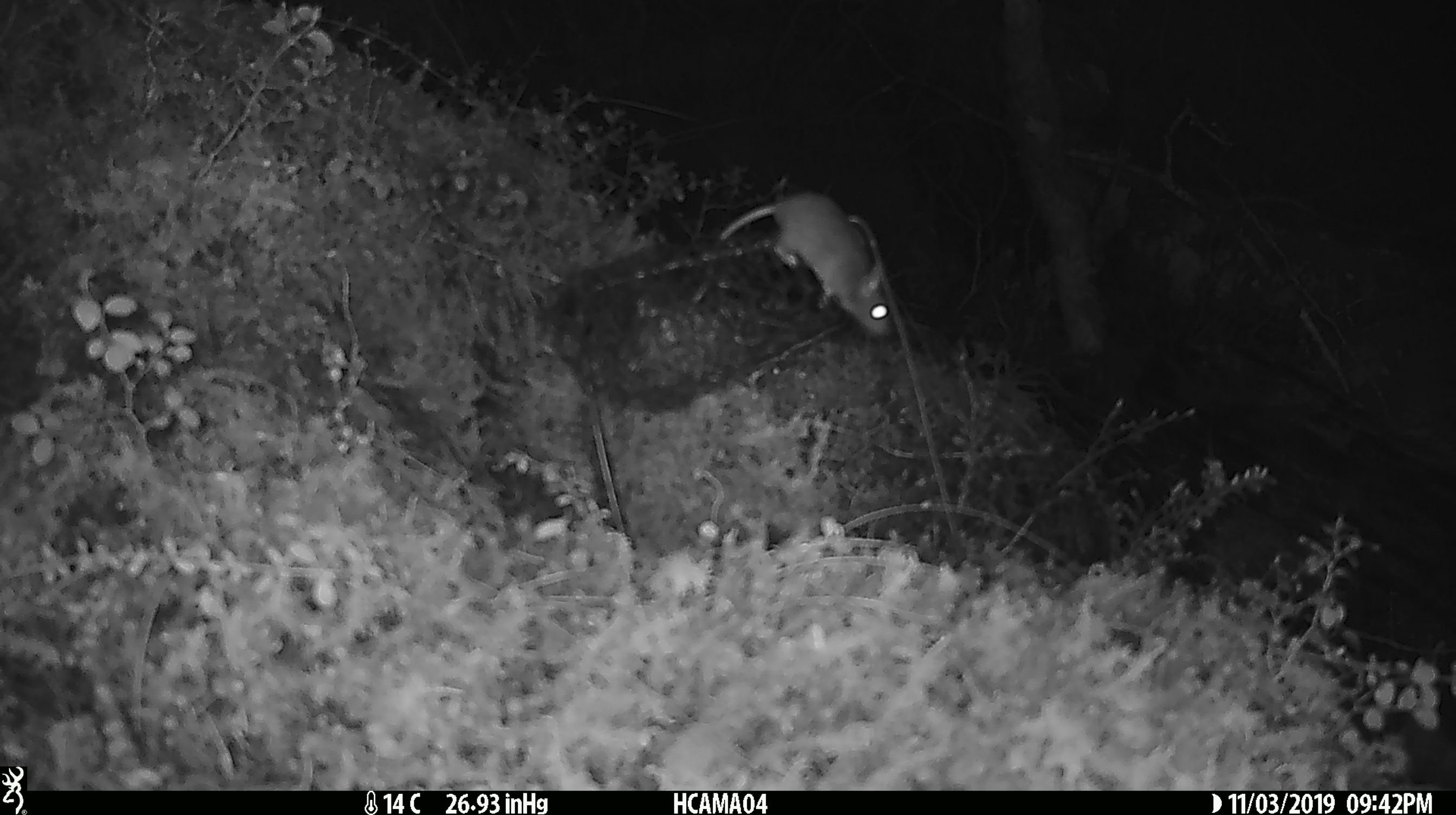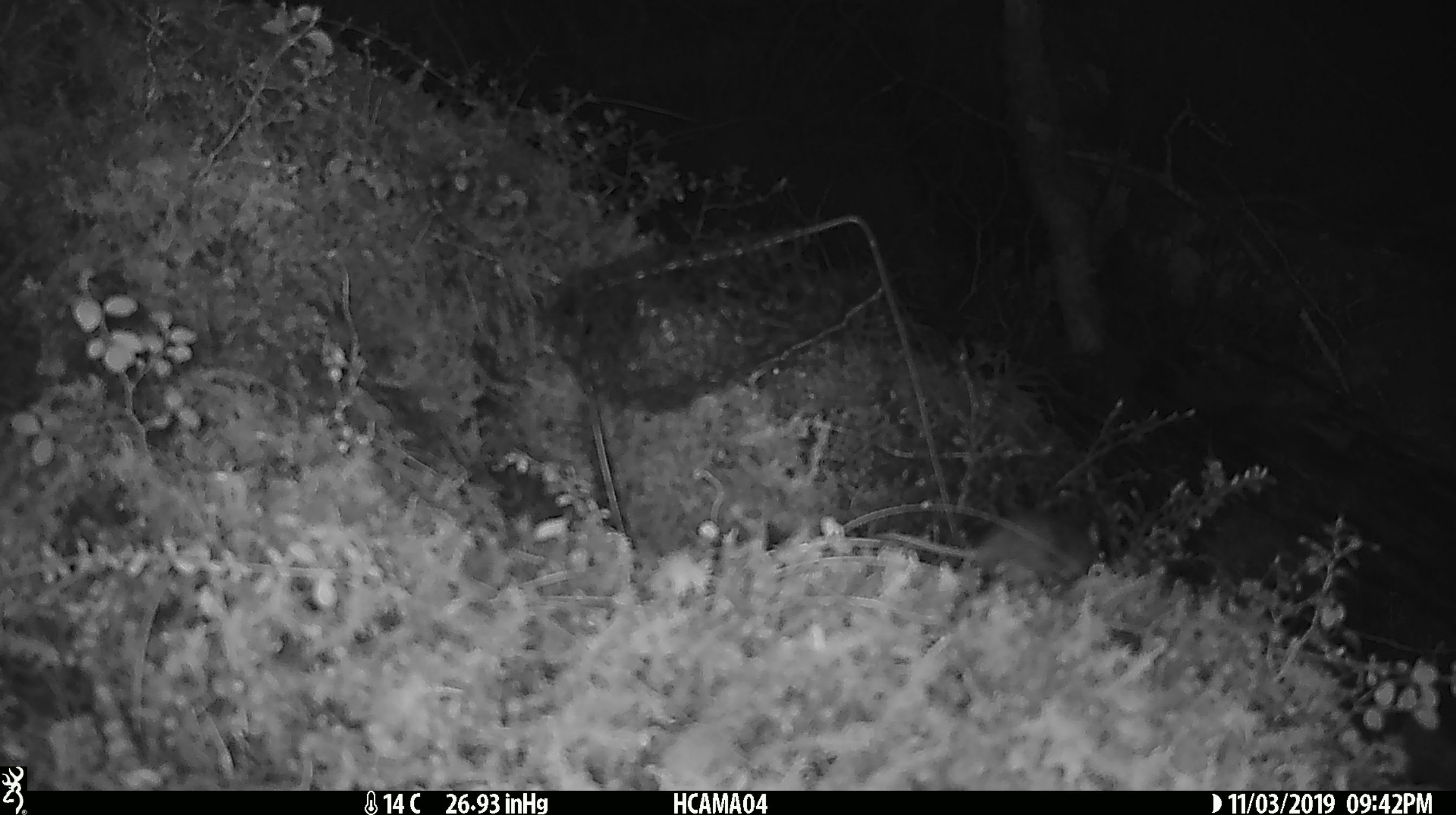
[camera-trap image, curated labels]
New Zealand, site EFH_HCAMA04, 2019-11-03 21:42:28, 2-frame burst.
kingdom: Animalia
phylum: Chordata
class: Mammalia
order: Rodentia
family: Muridae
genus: Mus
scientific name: Mus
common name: mouse